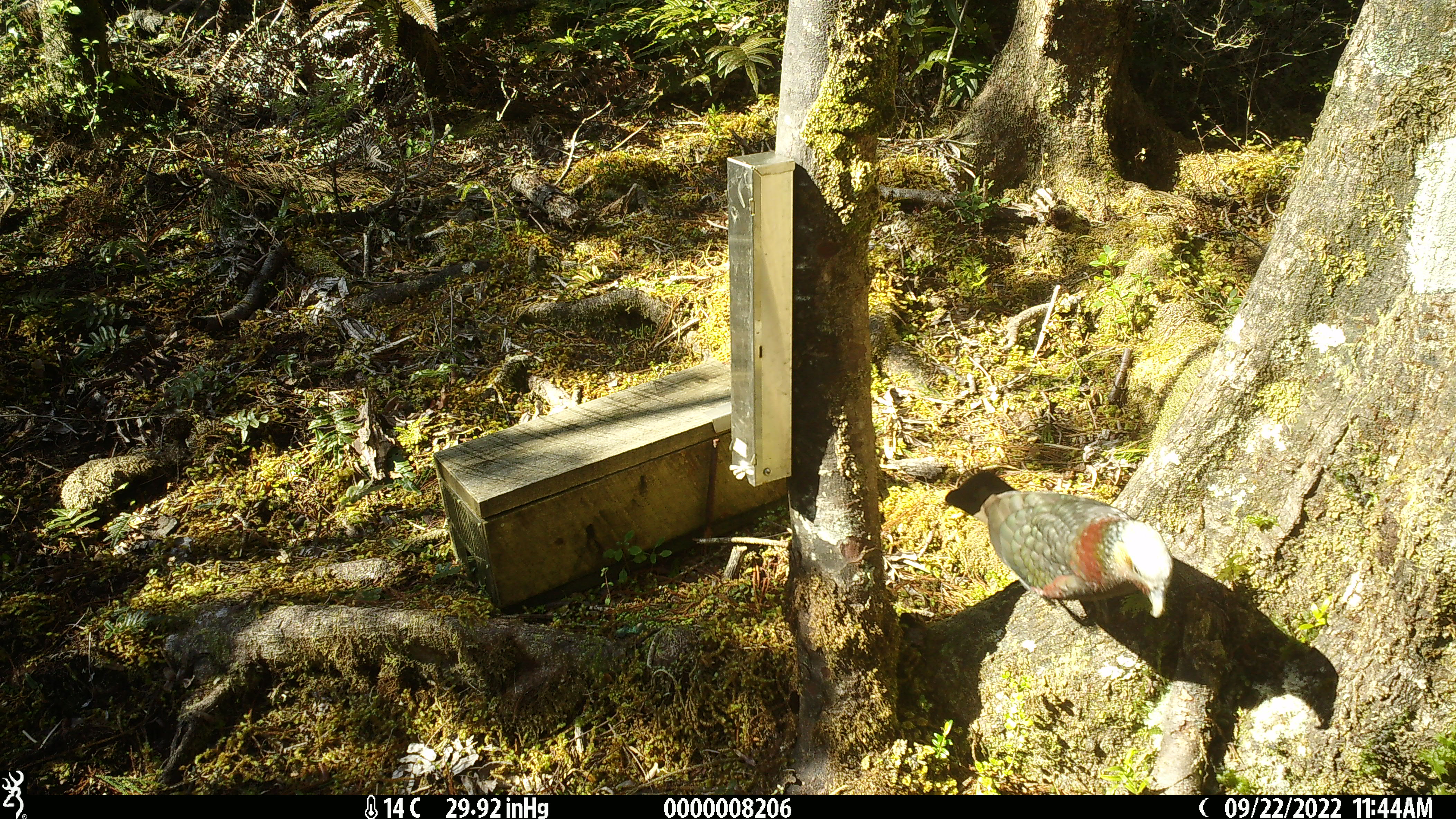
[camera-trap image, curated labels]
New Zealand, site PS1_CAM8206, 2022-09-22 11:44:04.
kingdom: Animalia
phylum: Chordata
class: Aves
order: Psittaciformes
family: Strigopidae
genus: Nestor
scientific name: Nestor meridionalis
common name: kaka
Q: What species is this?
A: Kaka (Nestor meridionalis).